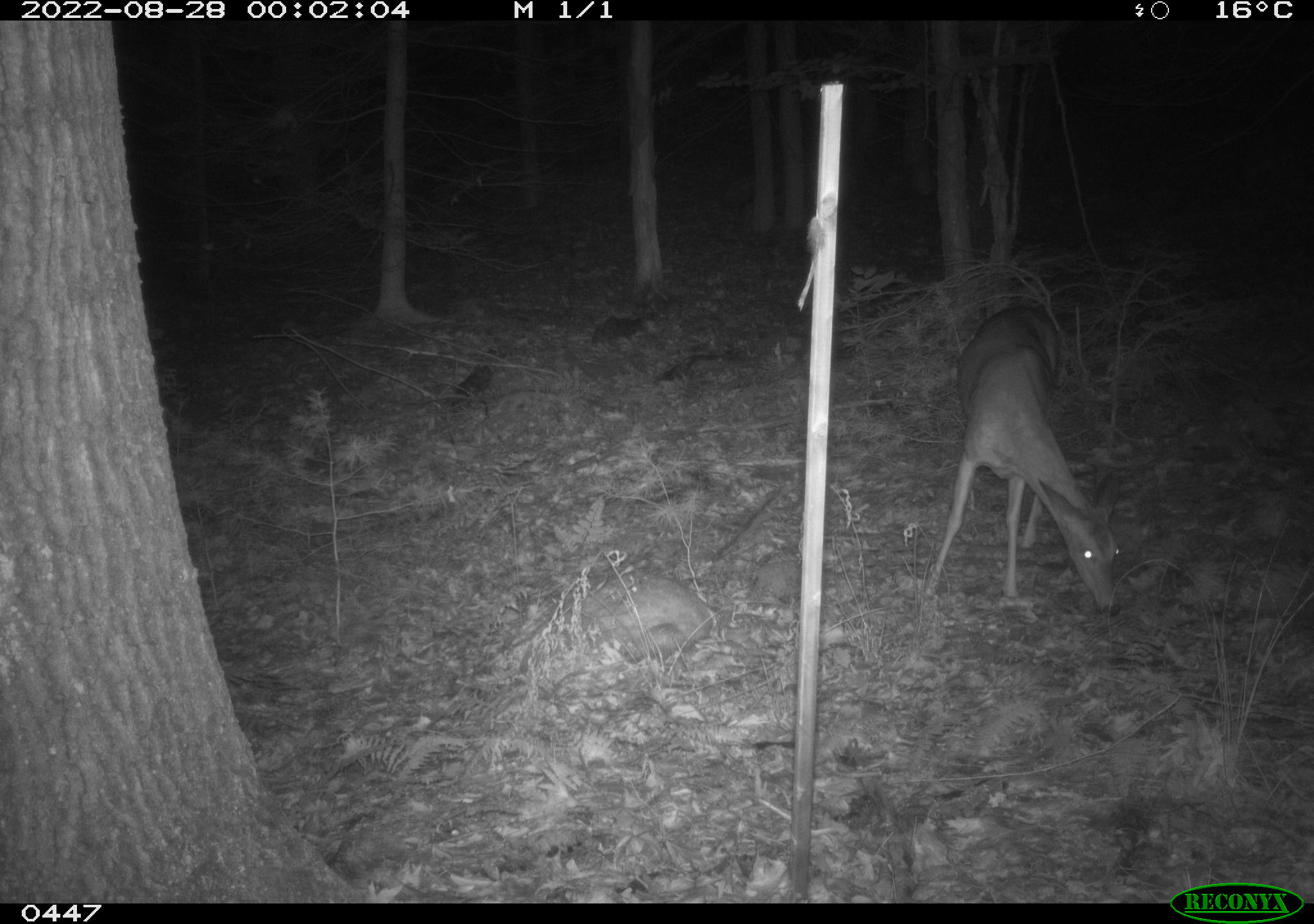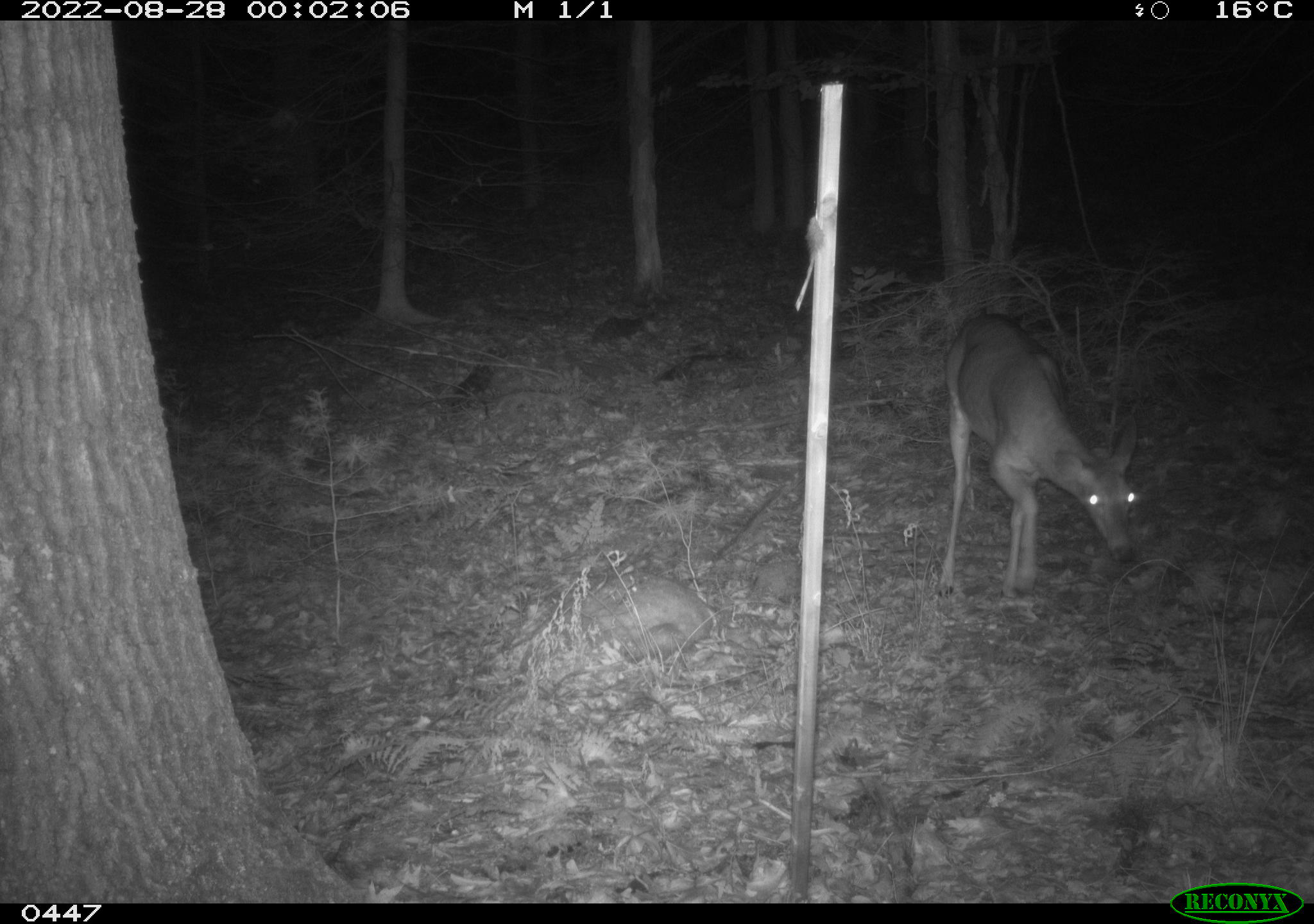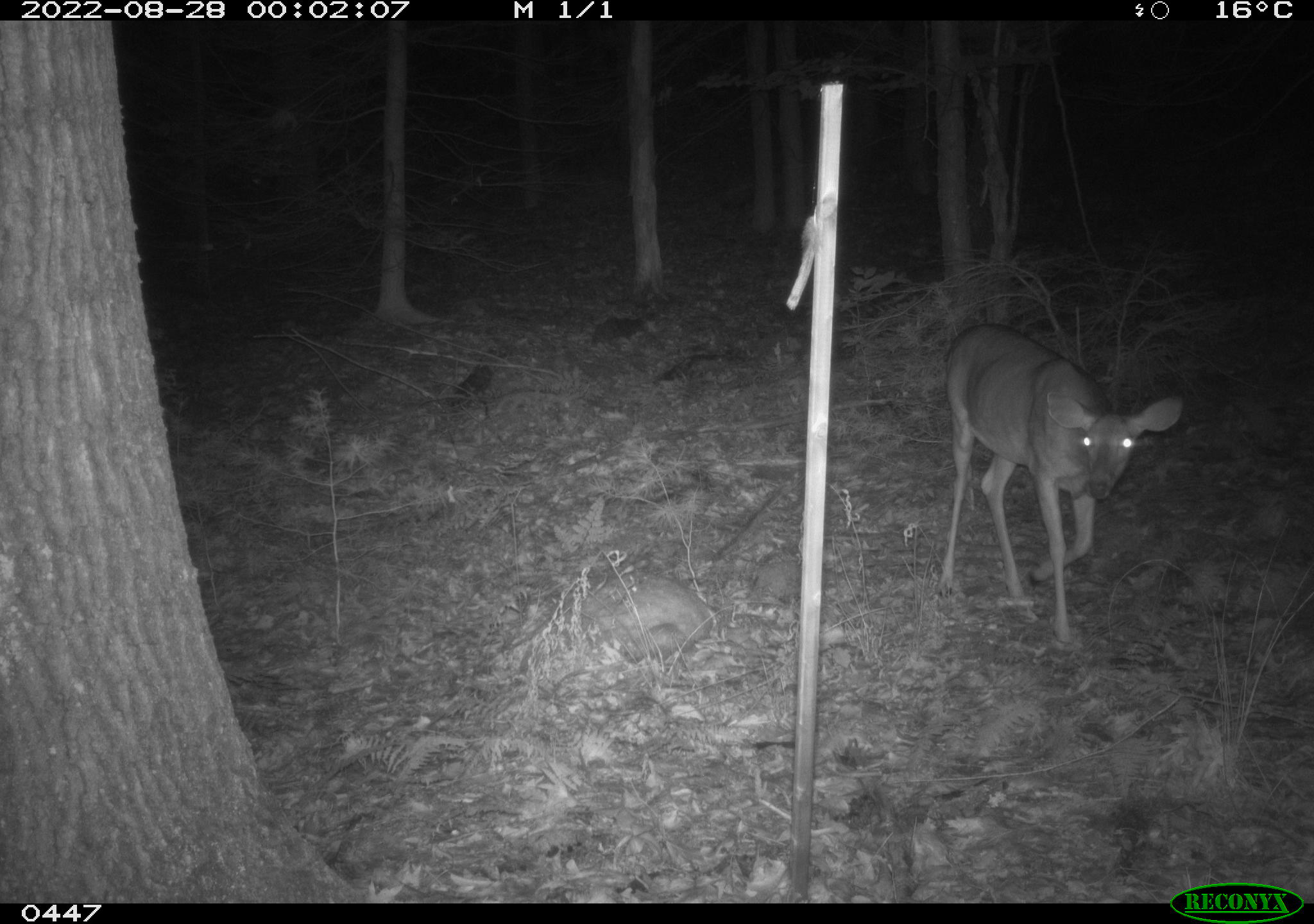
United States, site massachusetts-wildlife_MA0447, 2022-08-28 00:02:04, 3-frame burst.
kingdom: Animalia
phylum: Chordata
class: Mammalia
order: Artiodactyla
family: Cervidae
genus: Odocoileus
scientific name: Odocoileus virginianus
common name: white-tailed deer